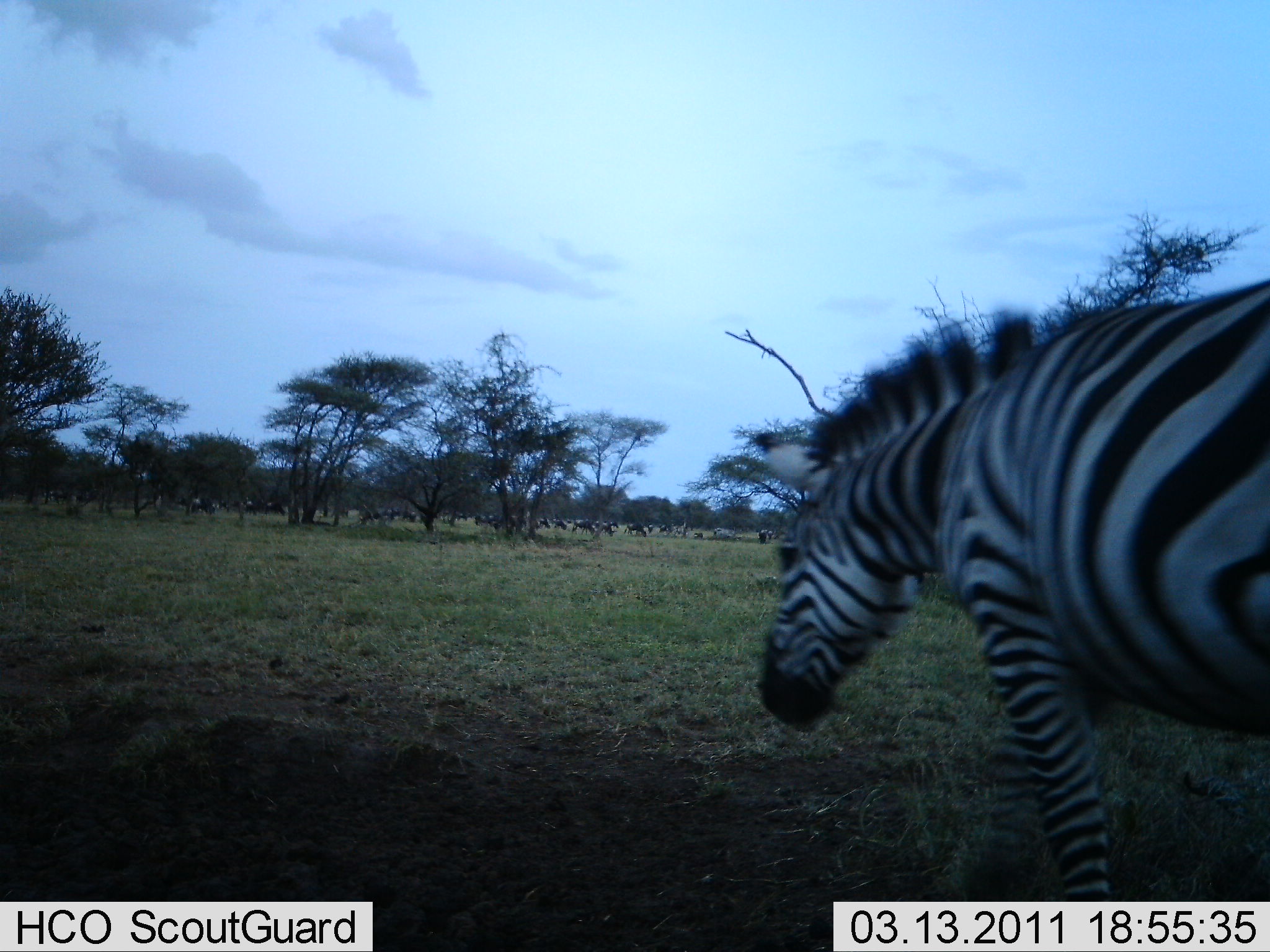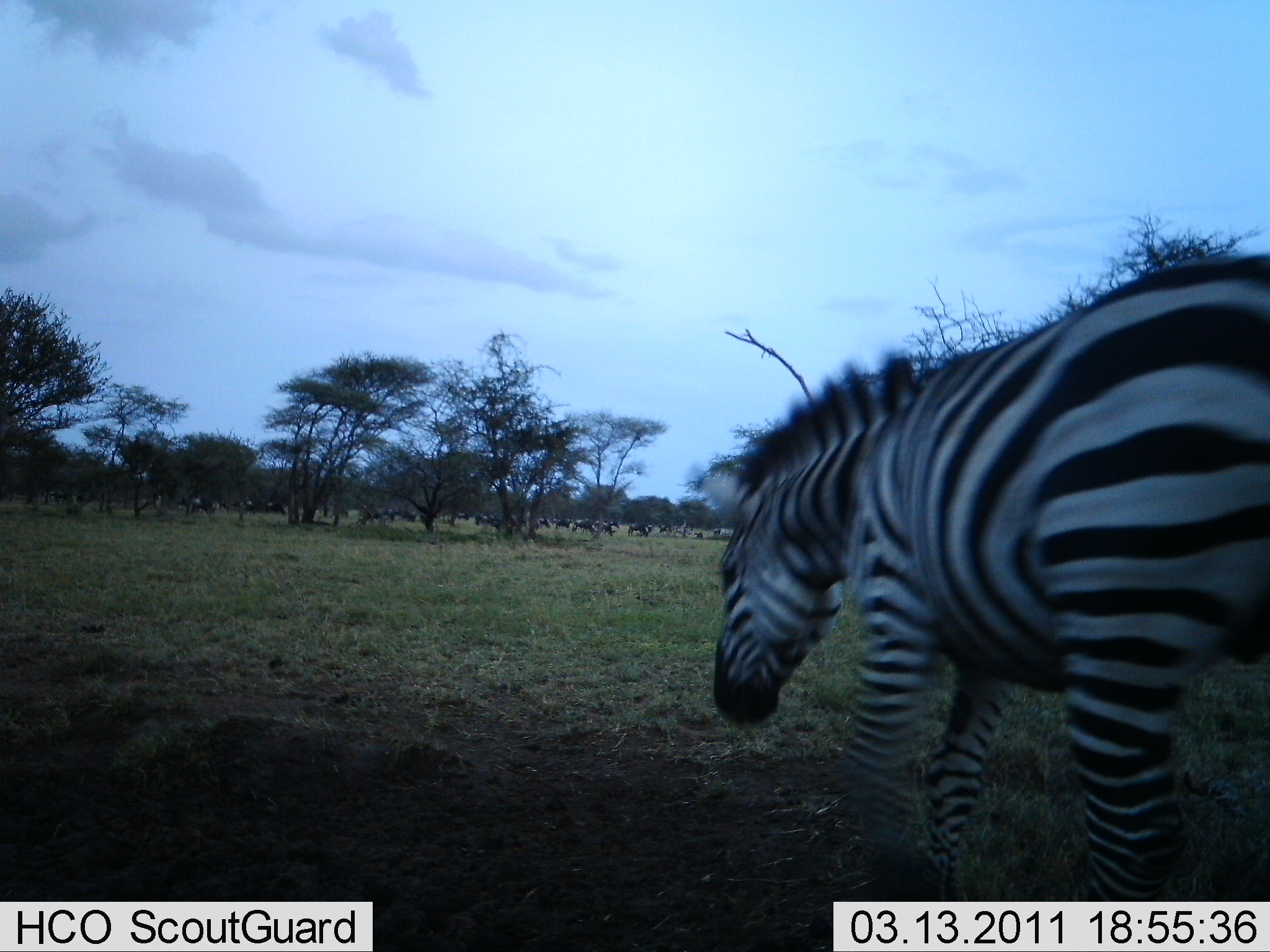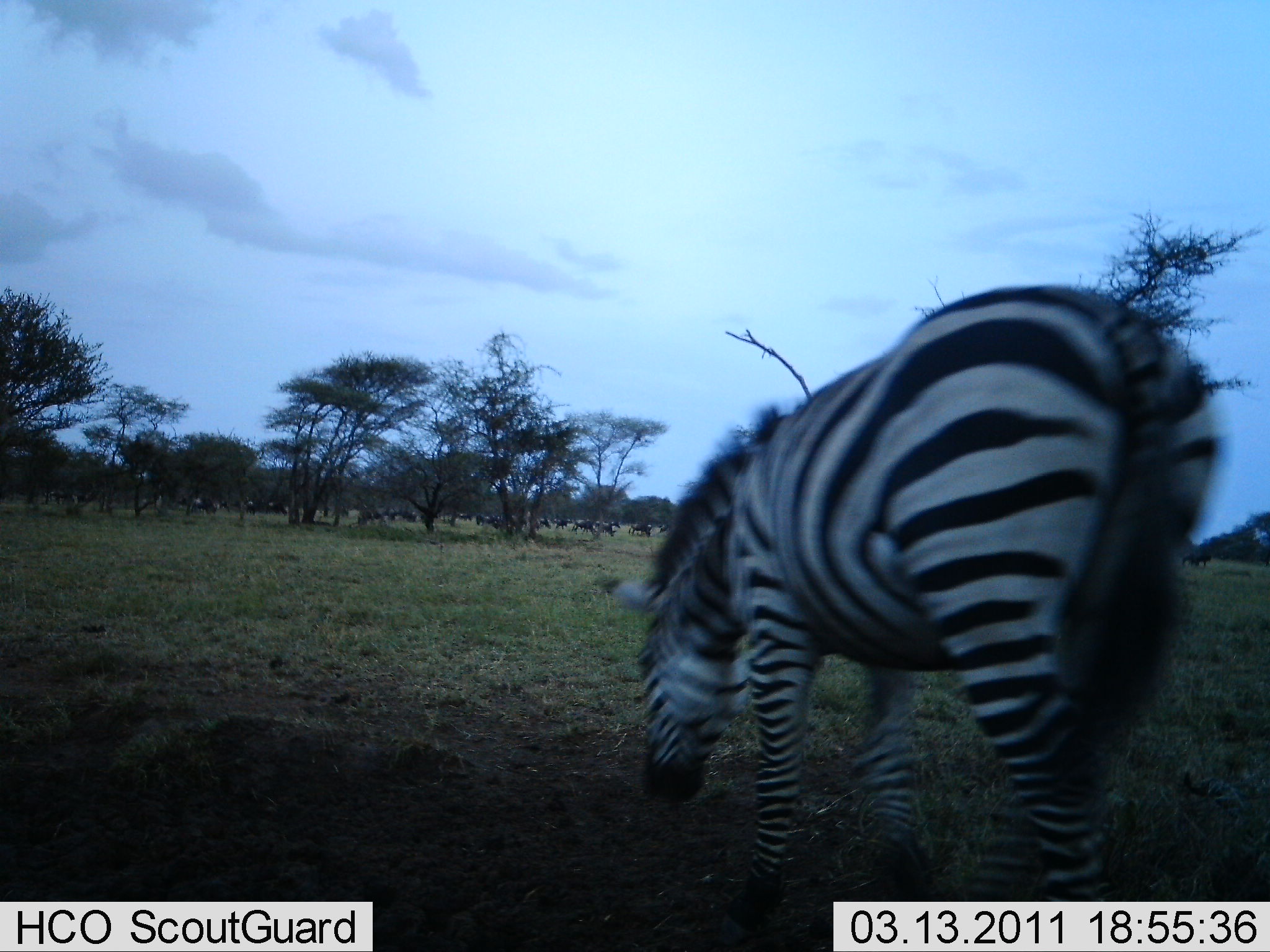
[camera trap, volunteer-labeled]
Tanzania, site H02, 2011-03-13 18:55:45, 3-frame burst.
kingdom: Animalia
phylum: Chordata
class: Mammalia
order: Perissodactyla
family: Equidae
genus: Equus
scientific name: Equus quagga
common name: plains zebra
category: zebra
Zebra (plains zebra) (Equus quagga), count 1. Behavior (volunteer vote fractions): standing 12%, resting 6%, moving 94%, interacting 0%. Young present (vote fraction): 0%. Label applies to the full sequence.